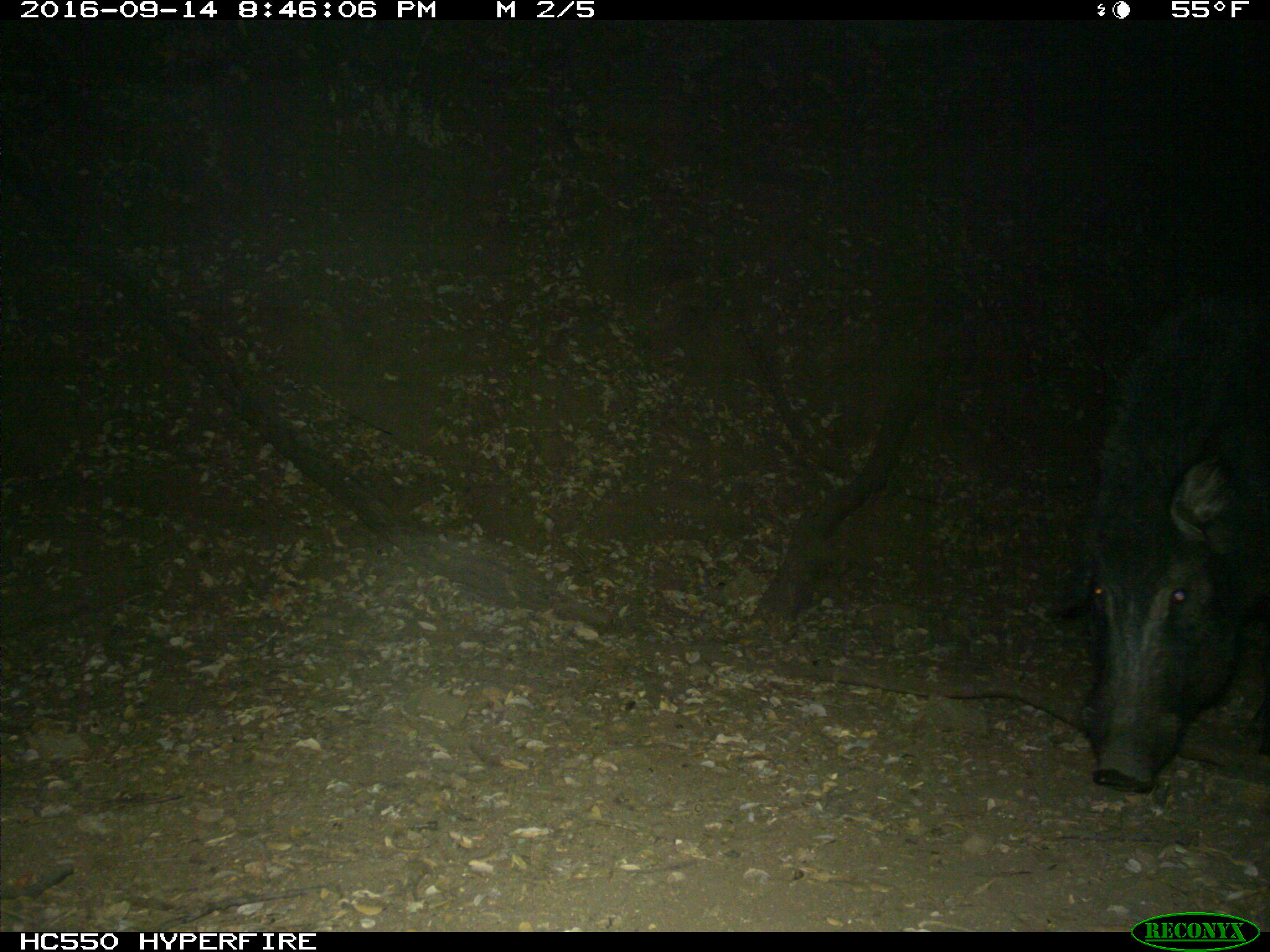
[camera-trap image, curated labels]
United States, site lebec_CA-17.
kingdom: Animalia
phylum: Chordata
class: Mammalia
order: Artiodactyla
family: Suidae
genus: Sus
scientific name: Sus scrofa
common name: wild boar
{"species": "Sus scrofa (wild boar)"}